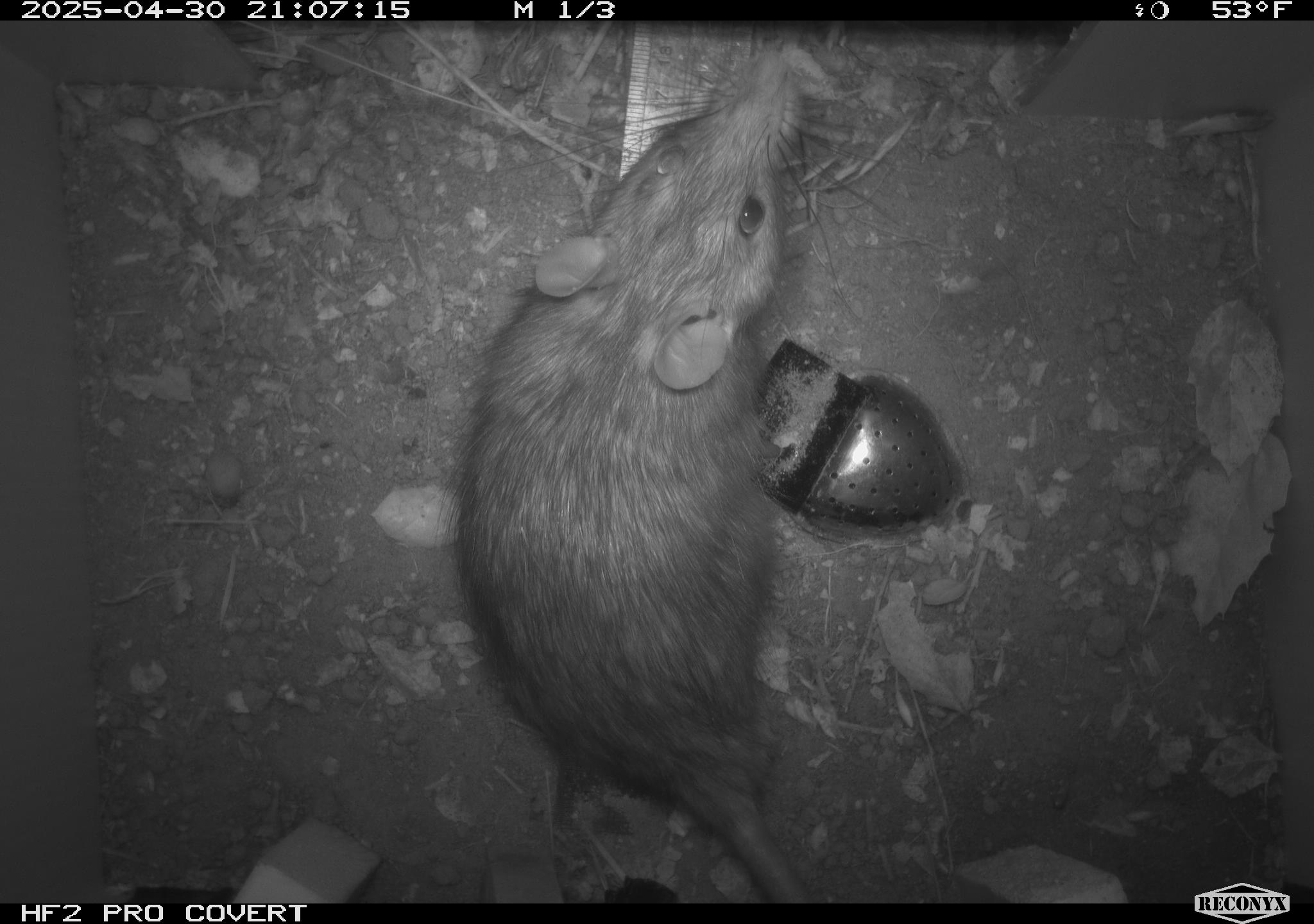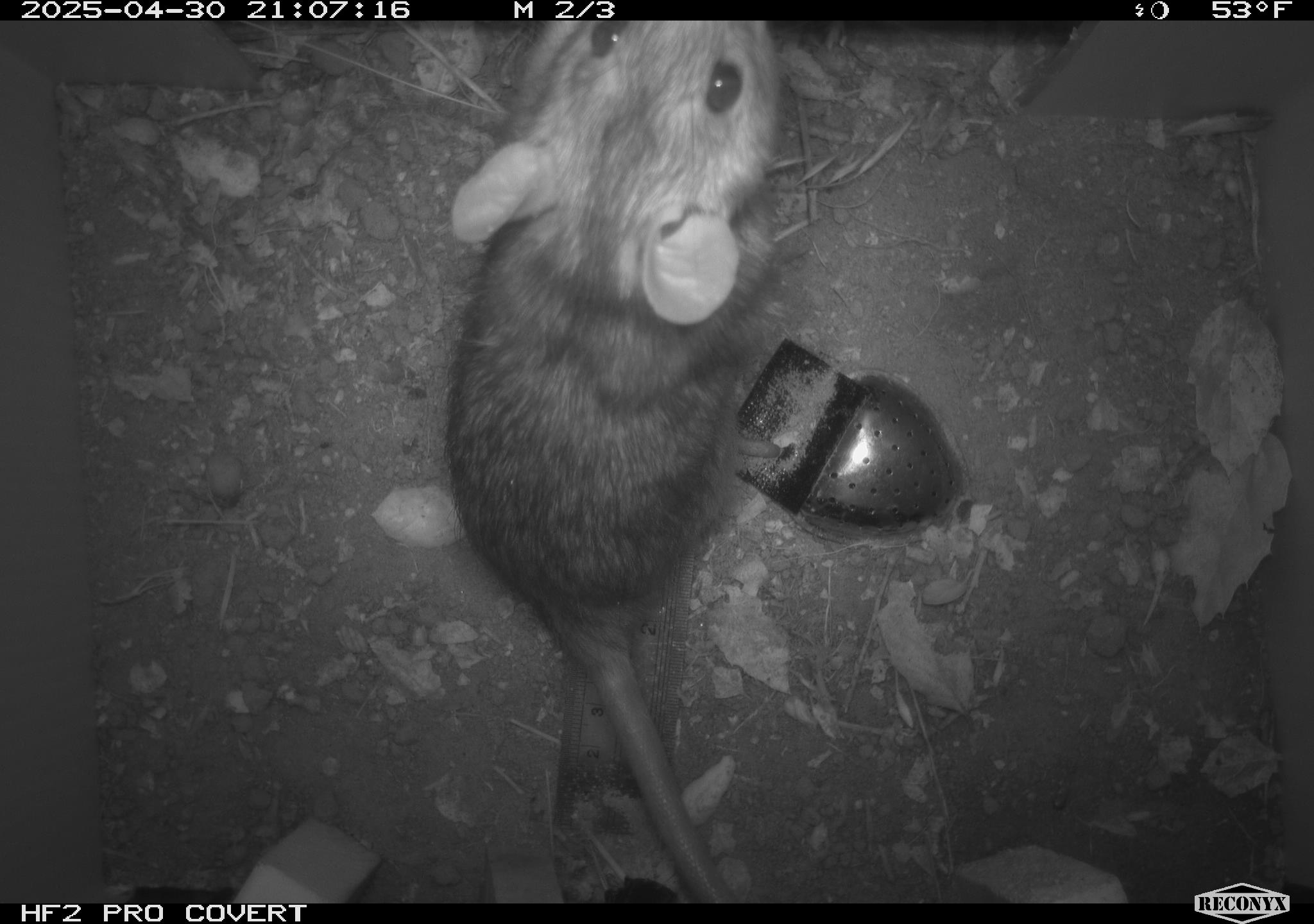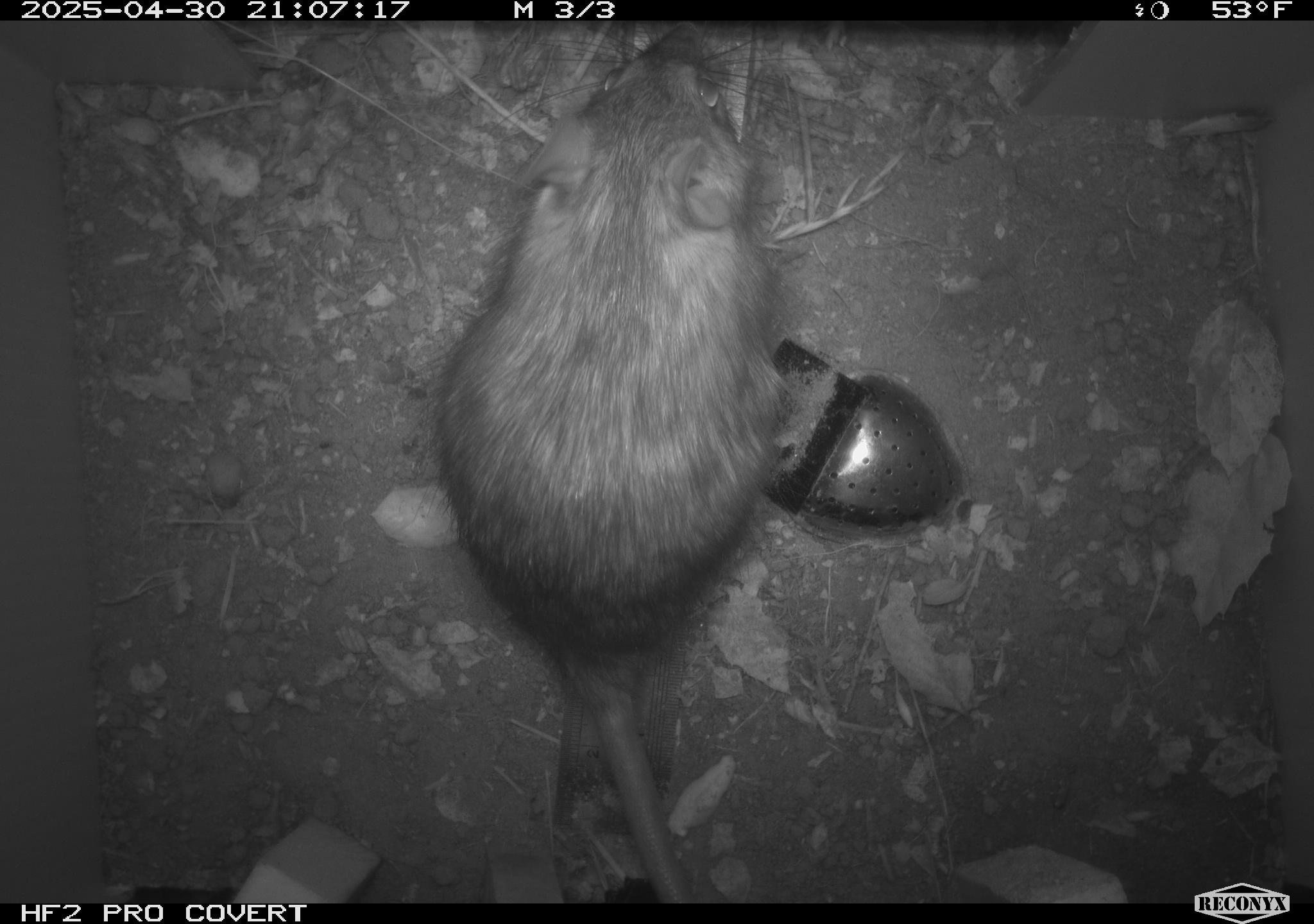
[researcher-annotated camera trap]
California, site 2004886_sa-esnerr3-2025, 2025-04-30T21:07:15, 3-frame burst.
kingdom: Animalia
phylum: Chordata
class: Mammalia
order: Rodentia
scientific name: Rodentia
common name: rodent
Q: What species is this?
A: Rodent (Rodentia).